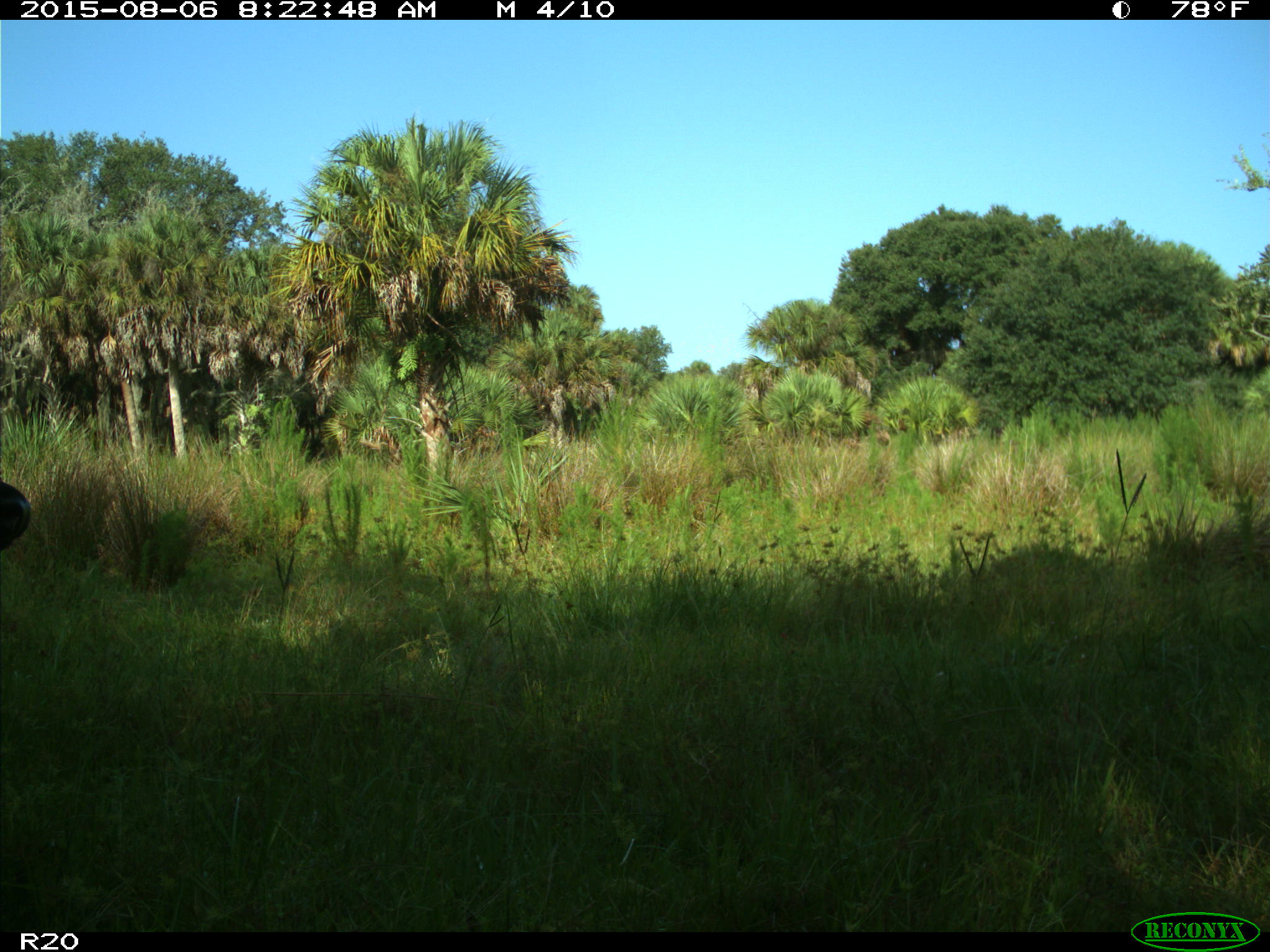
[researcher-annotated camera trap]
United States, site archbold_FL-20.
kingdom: Animalia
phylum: Chordata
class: Mammalia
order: Artiodactyla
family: Bovidae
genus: Bos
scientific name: Bos taurus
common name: domestic cow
Bos taurus (domestic cow).